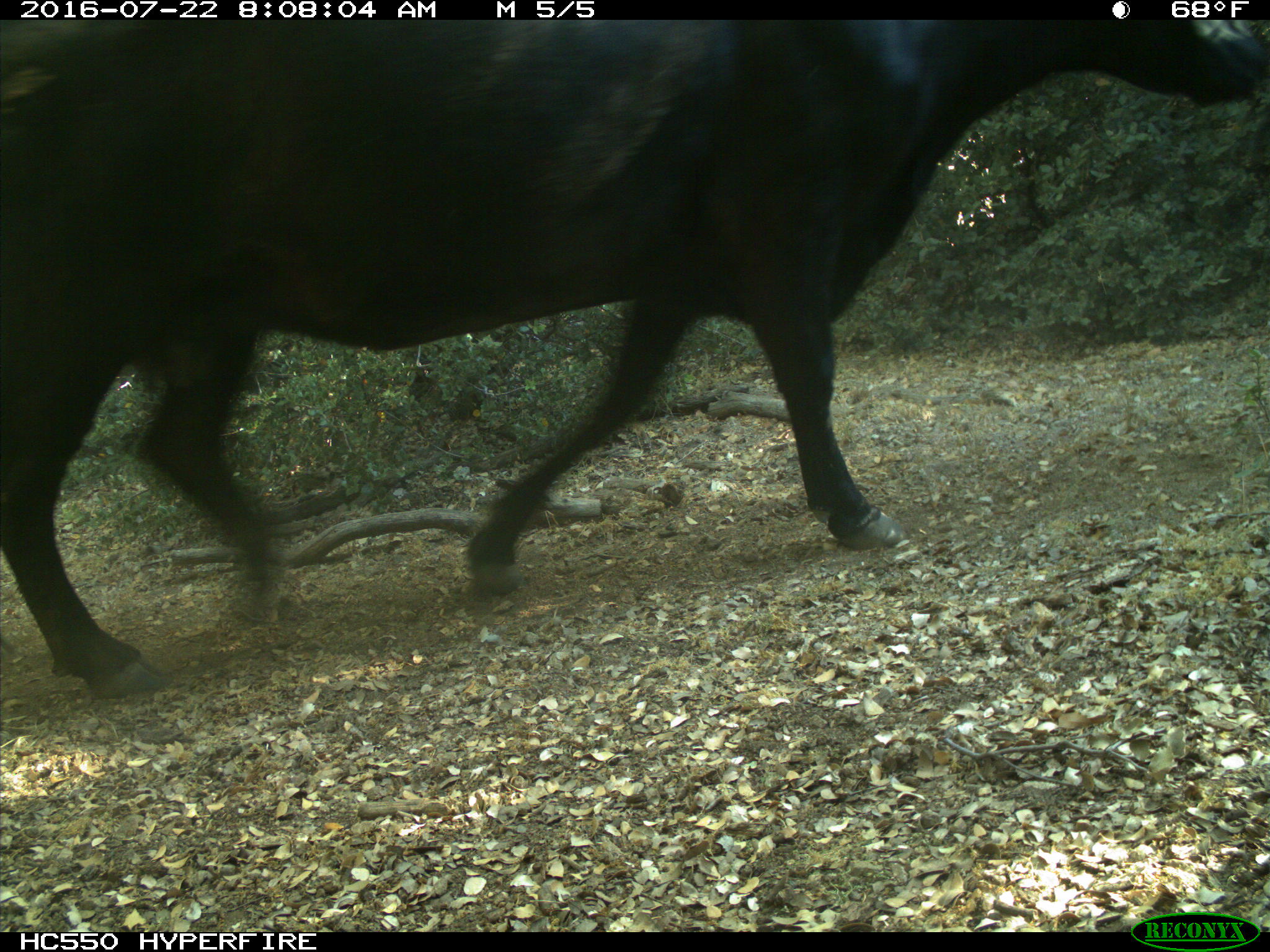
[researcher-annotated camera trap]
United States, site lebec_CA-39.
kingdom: Animalia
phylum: Chordata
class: Mammalia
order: Artiodactyla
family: Bovidae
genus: Bos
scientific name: Bos taurus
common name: domestic cow